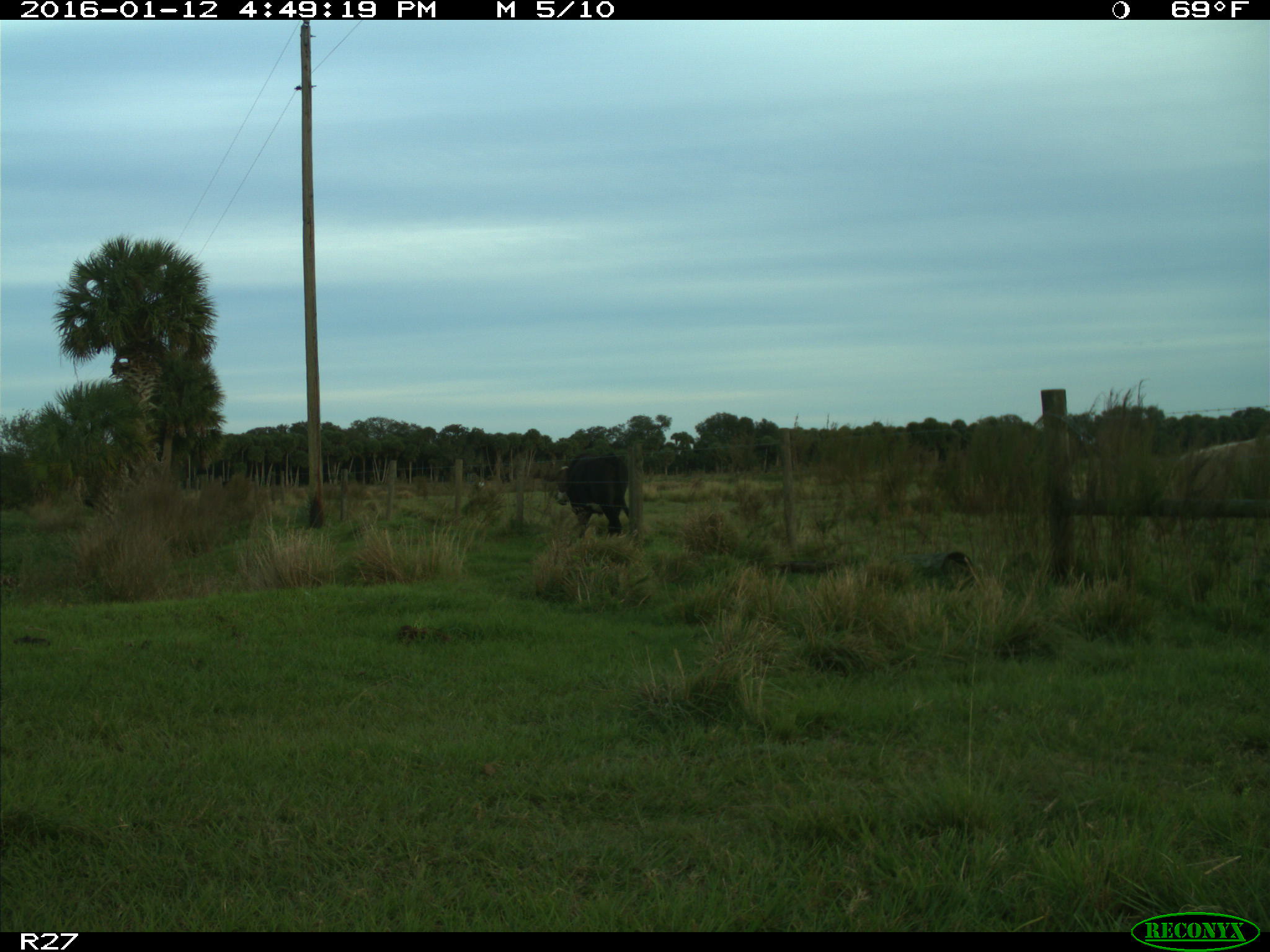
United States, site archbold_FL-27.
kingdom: Animalia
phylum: Chordata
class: Mammalia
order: Artiodactyla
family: Bovidae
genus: Bos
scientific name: Bos taurus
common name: domestic cow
Bos taurus (domestic cow).